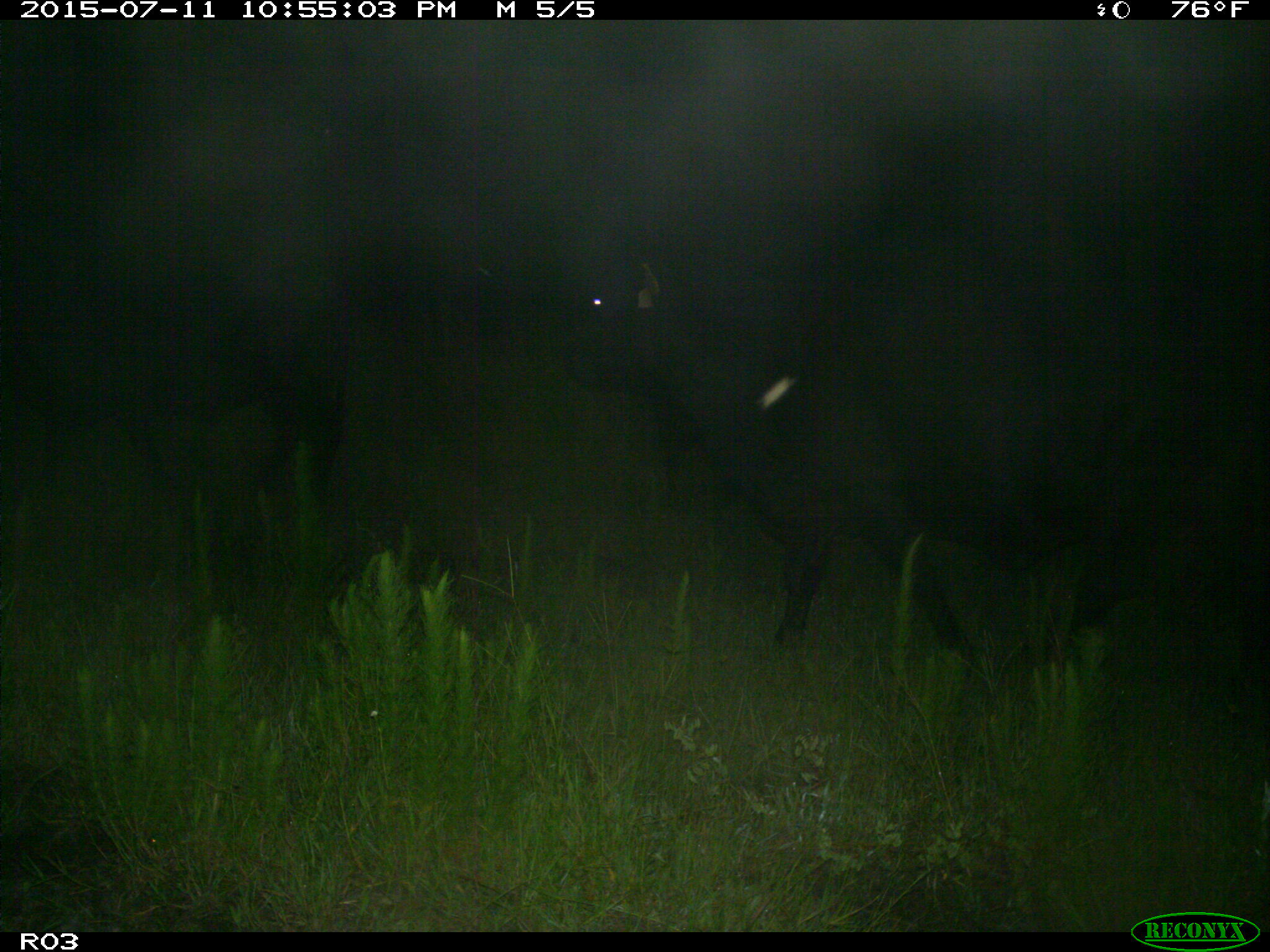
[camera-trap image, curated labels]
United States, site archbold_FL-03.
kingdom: Animalia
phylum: Chordata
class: Mammalia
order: Artiodactyla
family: Bovidae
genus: Bos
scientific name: Bos taurus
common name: domestic cow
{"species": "Bos taurus (domestic cow)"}